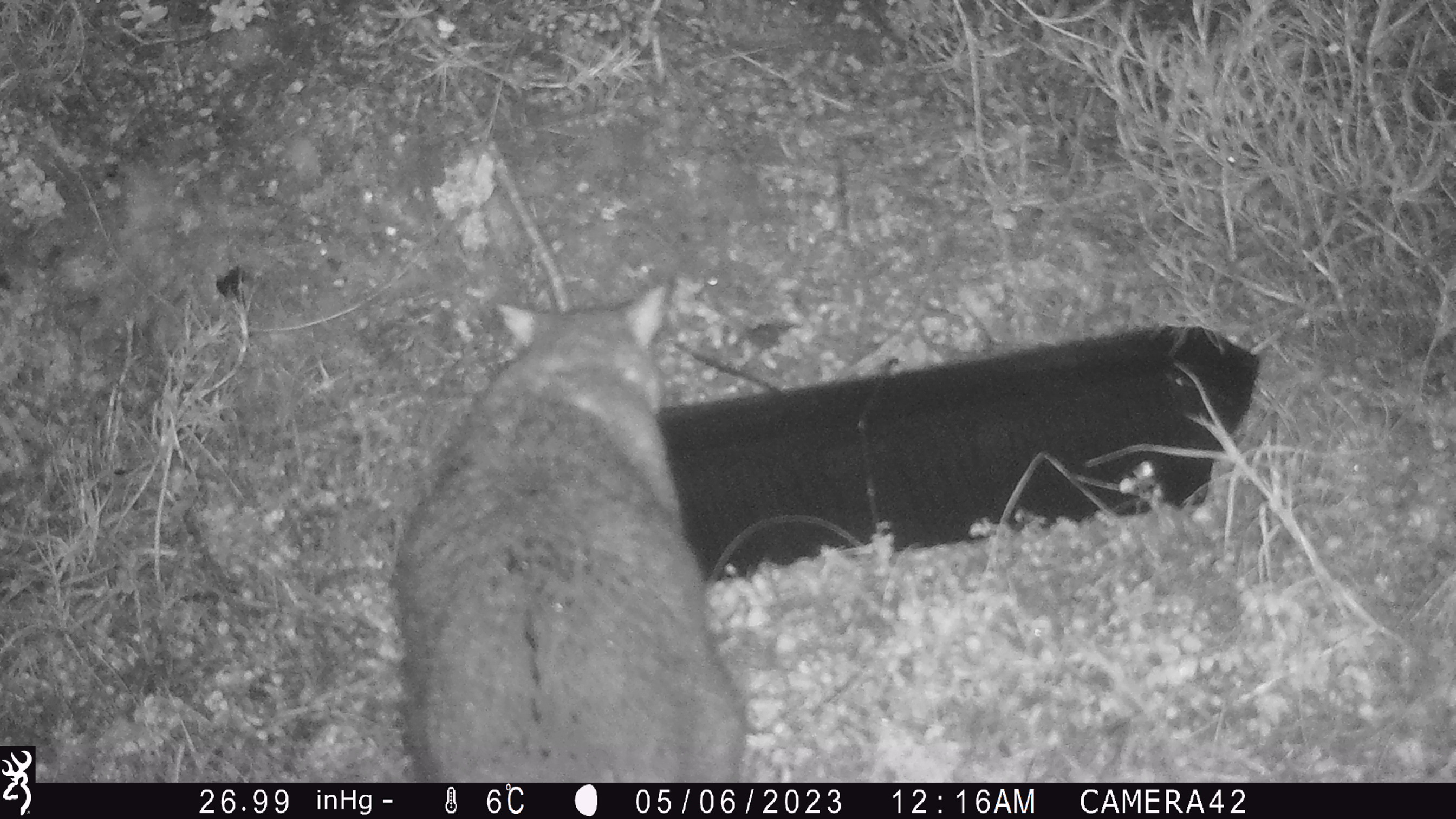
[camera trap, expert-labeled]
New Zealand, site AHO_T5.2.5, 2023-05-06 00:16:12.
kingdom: Animalia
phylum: Chordata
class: Mammalia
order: Carnivora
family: Mustelidae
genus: Mustela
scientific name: Mustela erminea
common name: stoat